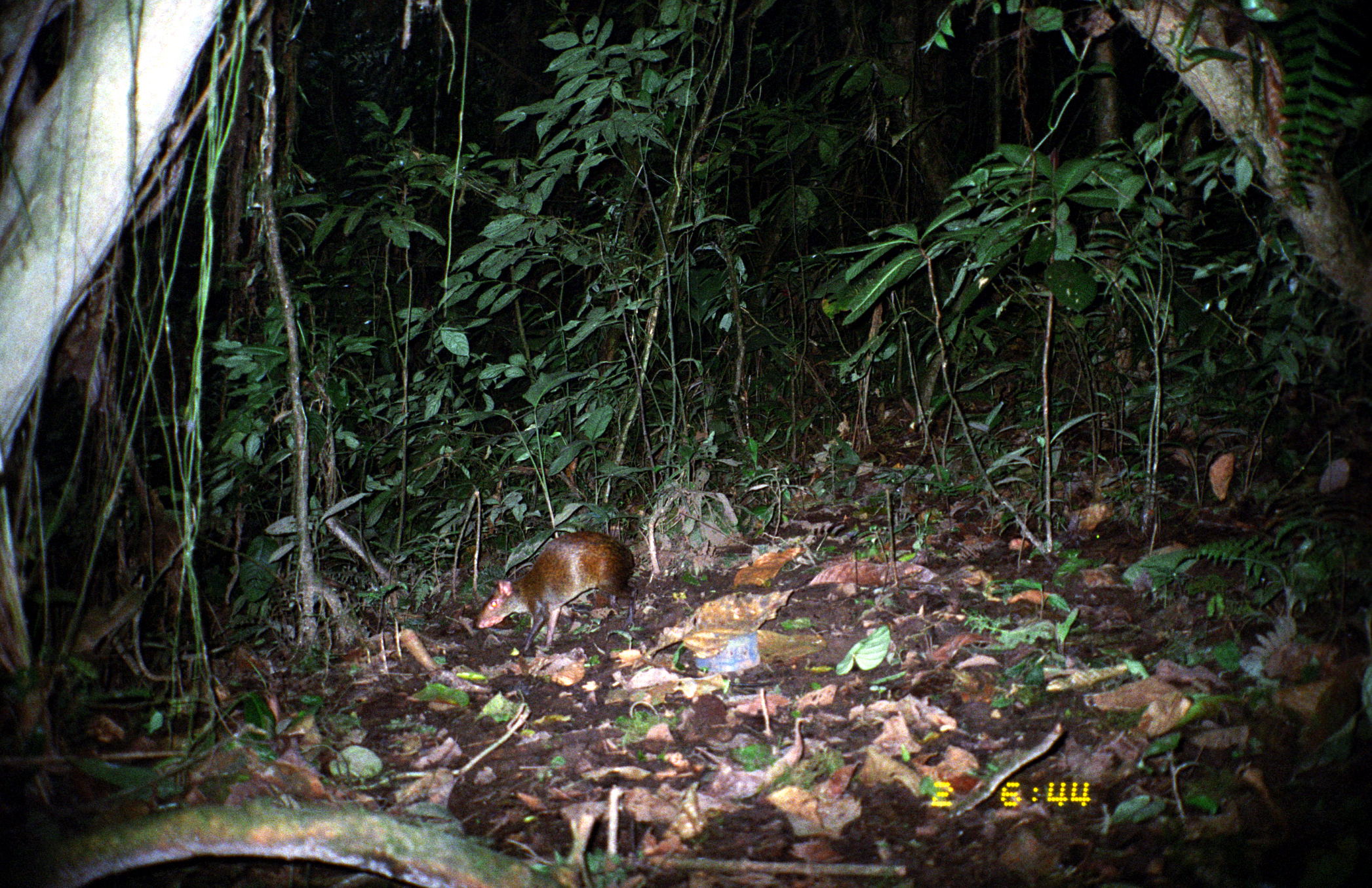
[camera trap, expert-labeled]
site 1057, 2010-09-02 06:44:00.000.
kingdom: Animalia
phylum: Chordata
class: Mammalia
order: Rodentia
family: Dasyproctidae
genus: Dasyprocta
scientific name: Dasyprocta punctata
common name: central american agouti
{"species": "Dasyprocta punctata (central american agouti)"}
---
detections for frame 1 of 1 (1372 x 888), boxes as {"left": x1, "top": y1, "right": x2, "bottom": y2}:
dasyprocta punctata: {"left": 473, "top": 530, "right": 636, "bottom": 653}